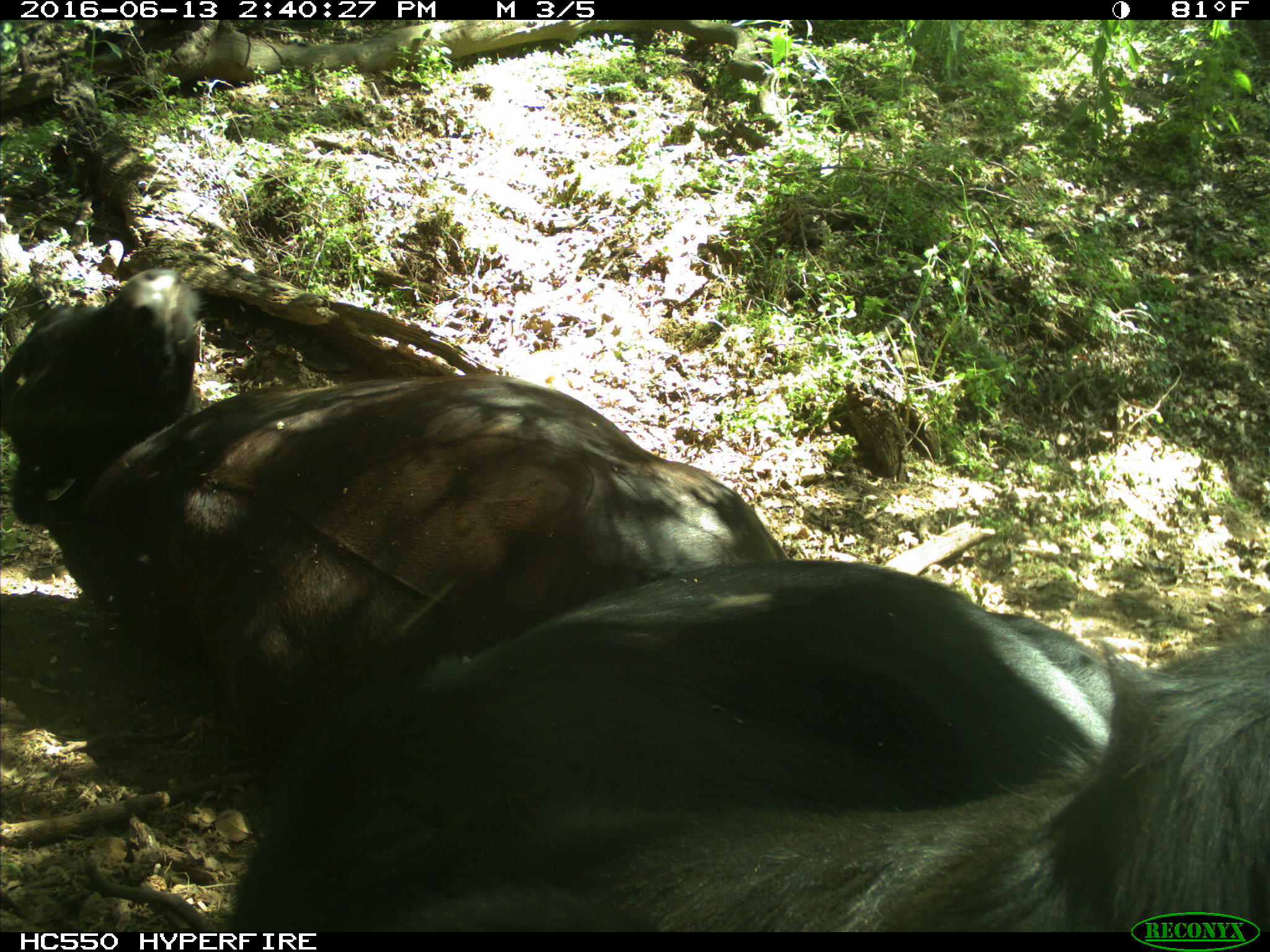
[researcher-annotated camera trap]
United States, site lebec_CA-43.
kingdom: Animalia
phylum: Chordata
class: Mammalia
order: Artiodactyla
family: Bovidae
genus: Bos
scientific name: Bos taurus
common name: domestic cow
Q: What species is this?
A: Bos taurus (domestic cow).